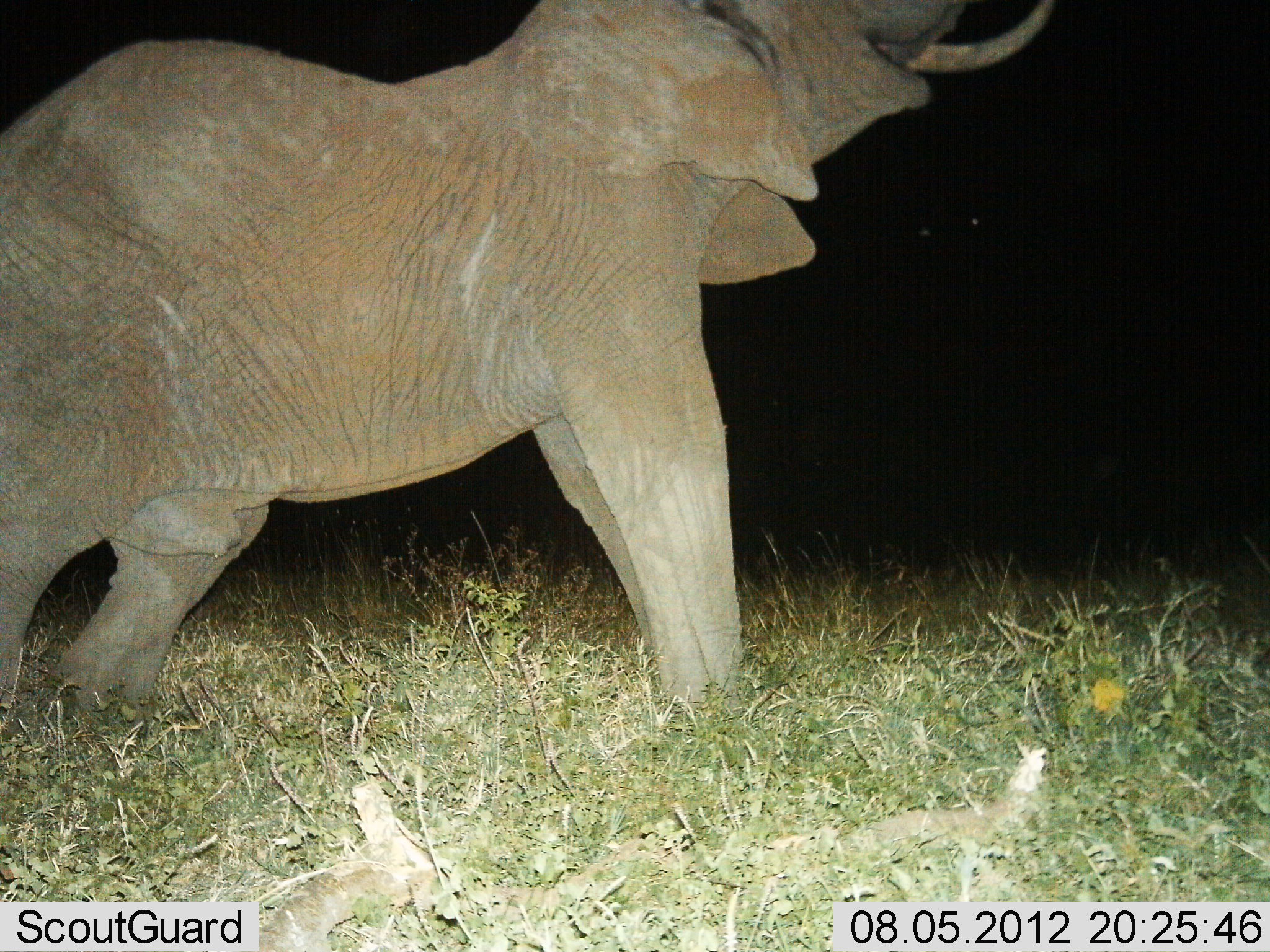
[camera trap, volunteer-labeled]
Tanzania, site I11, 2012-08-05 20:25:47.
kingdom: Animalia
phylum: Chordata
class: Mammalia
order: Proboscidea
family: Elephantidae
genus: Loxodonta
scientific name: Loxodonta africana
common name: african bush elephant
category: elephant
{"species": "elephant (african bush elephant) (Loxodonta africana)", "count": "1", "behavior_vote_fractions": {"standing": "60%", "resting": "0%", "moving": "0%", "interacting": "20%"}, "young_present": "0%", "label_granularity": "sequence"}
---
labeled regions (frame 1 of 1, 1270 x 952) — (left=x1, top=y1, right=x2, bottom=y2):
animal: (left=0, top=0, right=1067, bottom=747)